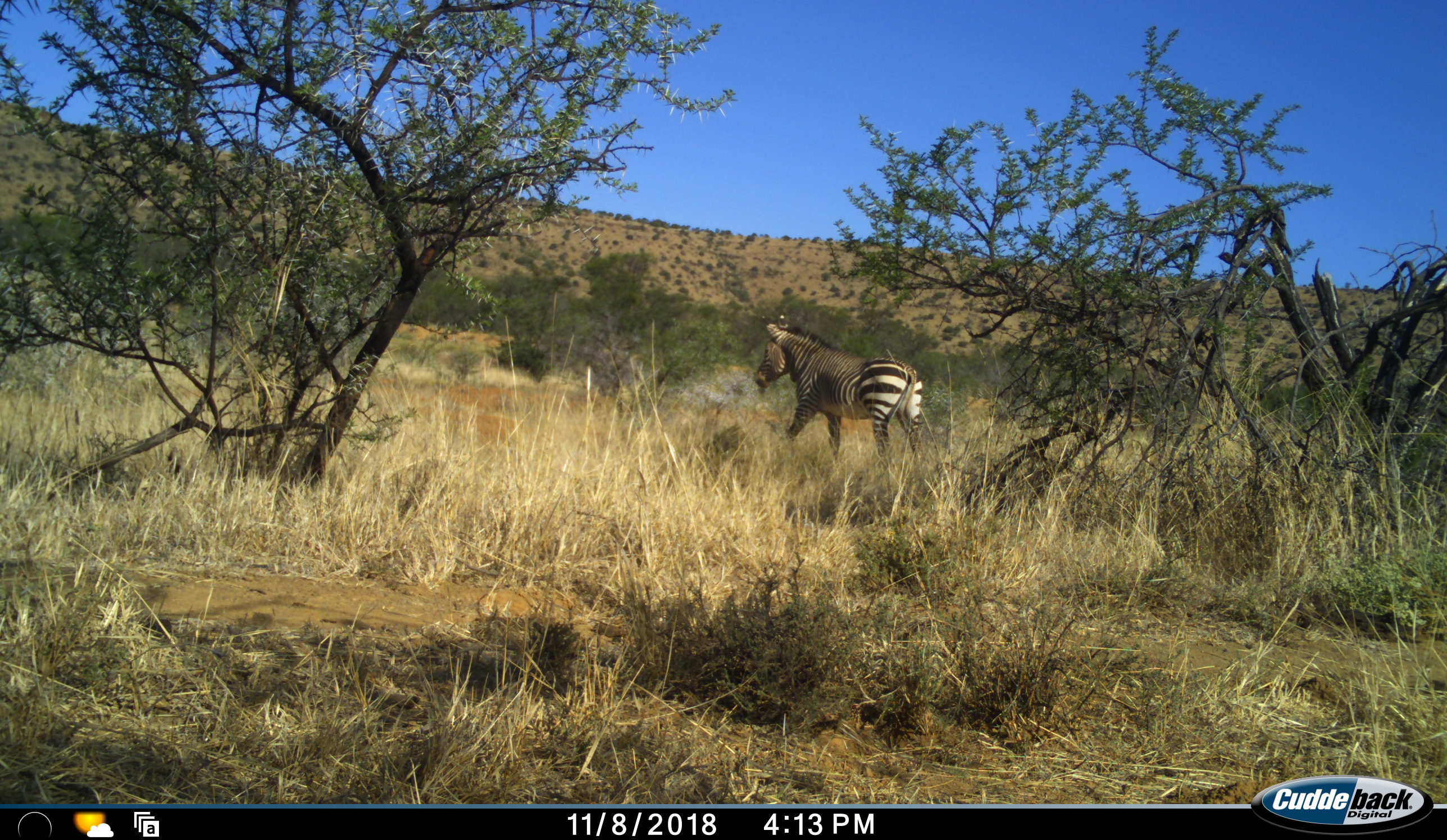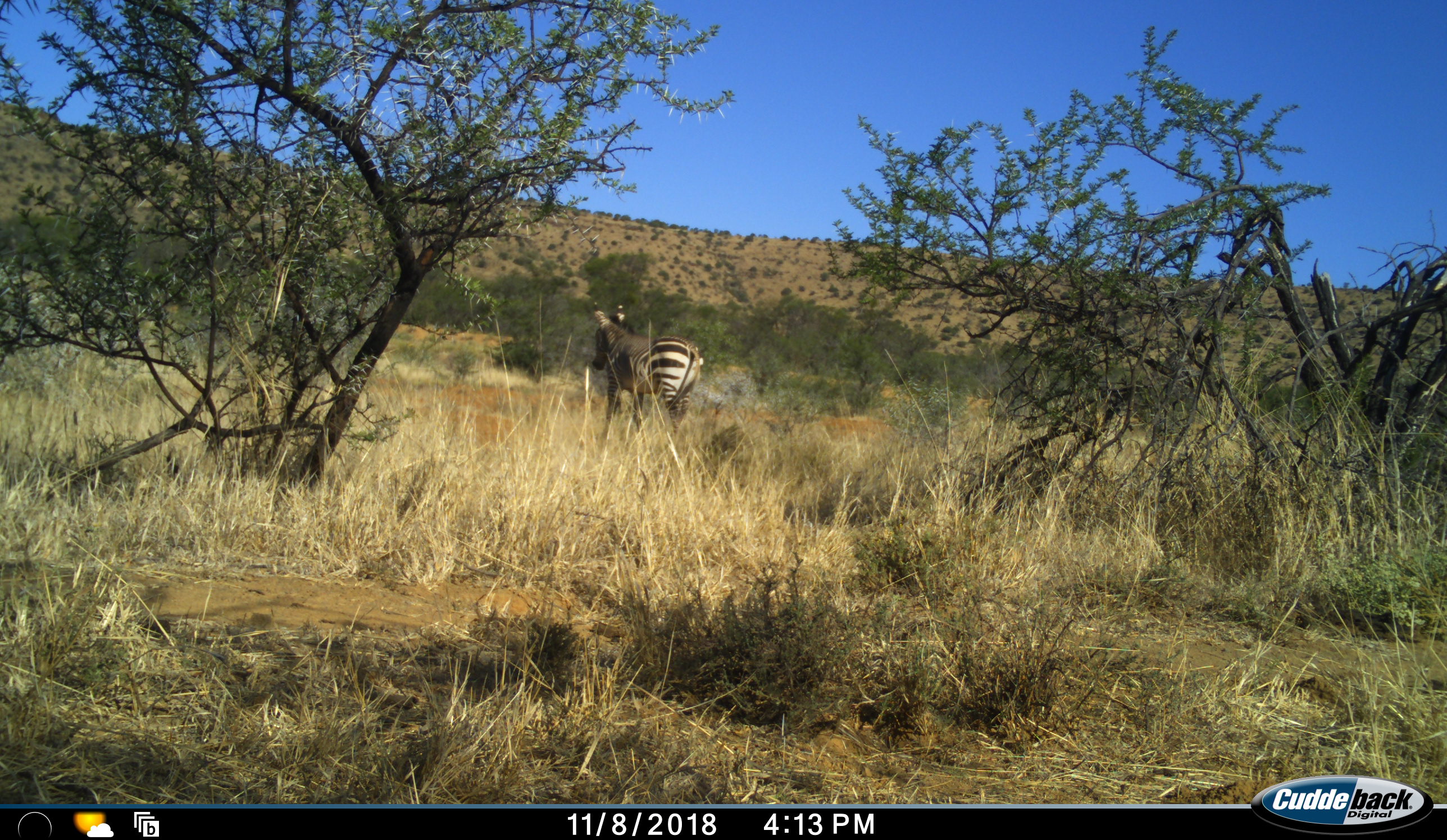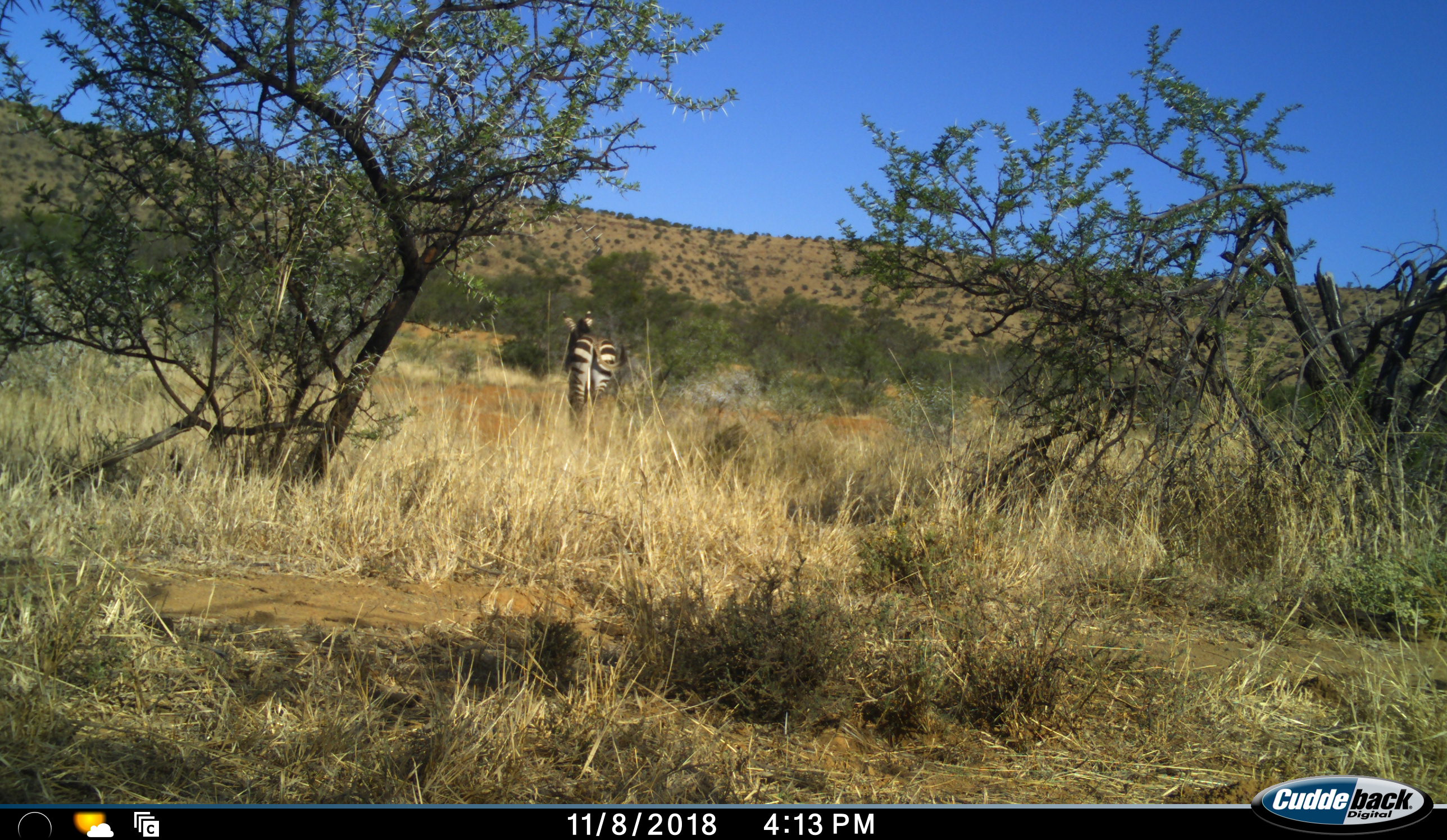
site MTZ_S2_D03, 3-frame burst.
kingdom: Animalia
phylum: Chordata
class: Mammalia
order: Perissodactyla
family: Equidae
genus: Equus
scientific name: Equus zebra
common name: mountain zebra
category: zebramountain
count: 1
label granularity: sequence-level